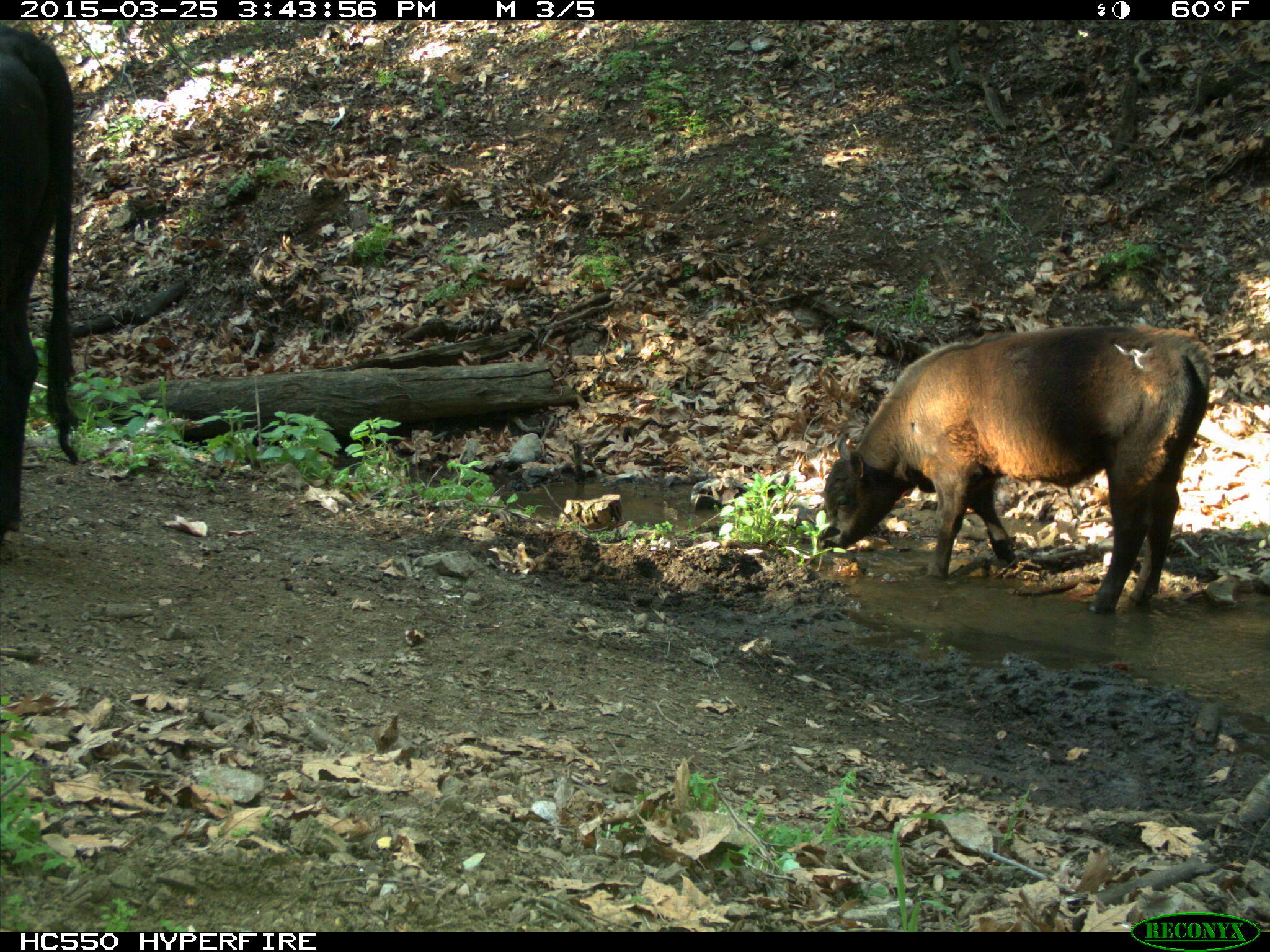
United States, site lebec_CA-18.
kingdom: Animalia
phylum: Chordata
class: Mammalia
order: Artiodactyla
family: Bovidae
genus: Bos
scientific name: Bos taurus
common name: domestic cow